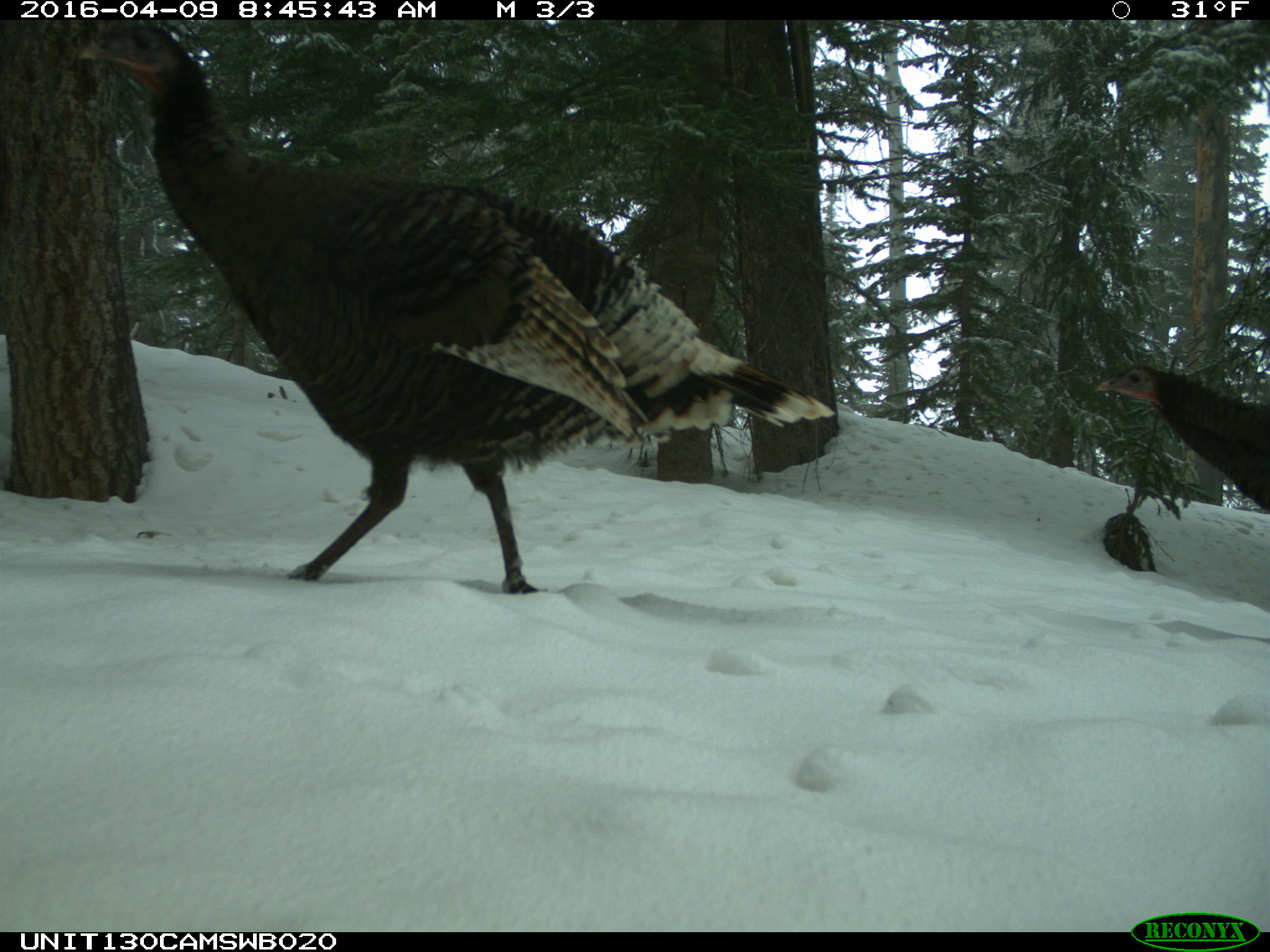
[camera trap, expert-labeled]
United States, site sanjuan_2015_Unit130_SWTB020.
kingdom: Animalia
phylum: Chordata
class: Aves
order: Galliformes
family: Phasianidae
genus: Meleagris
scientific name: Meleagris gallopavo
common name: wild turkey